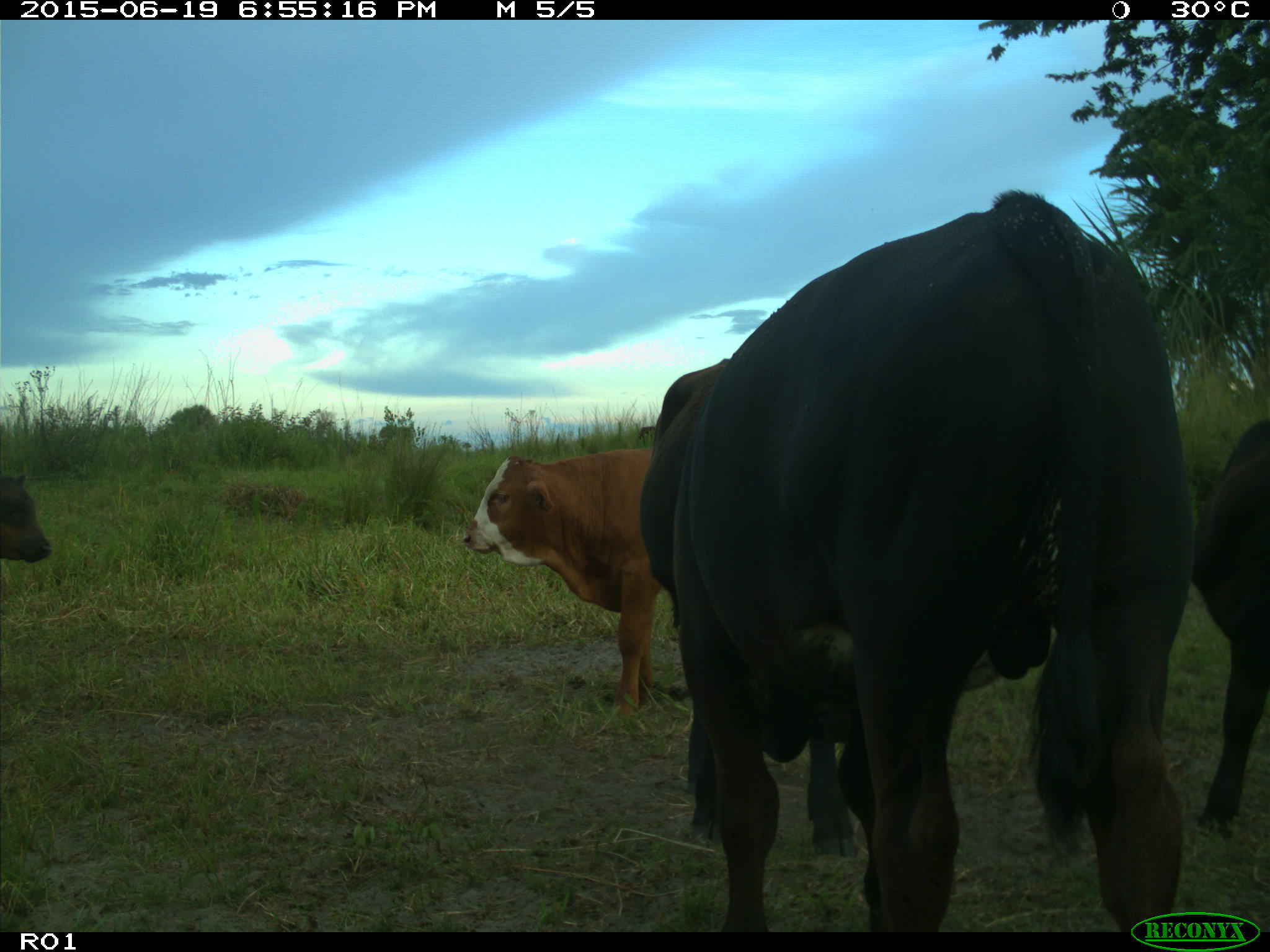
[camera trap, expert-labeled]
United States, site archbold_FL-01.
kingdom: Animalia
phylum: Chordata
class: Mammalia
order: Artiodactyla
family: Bovidae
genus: Bos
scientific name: Bos taurus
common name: domestic cow